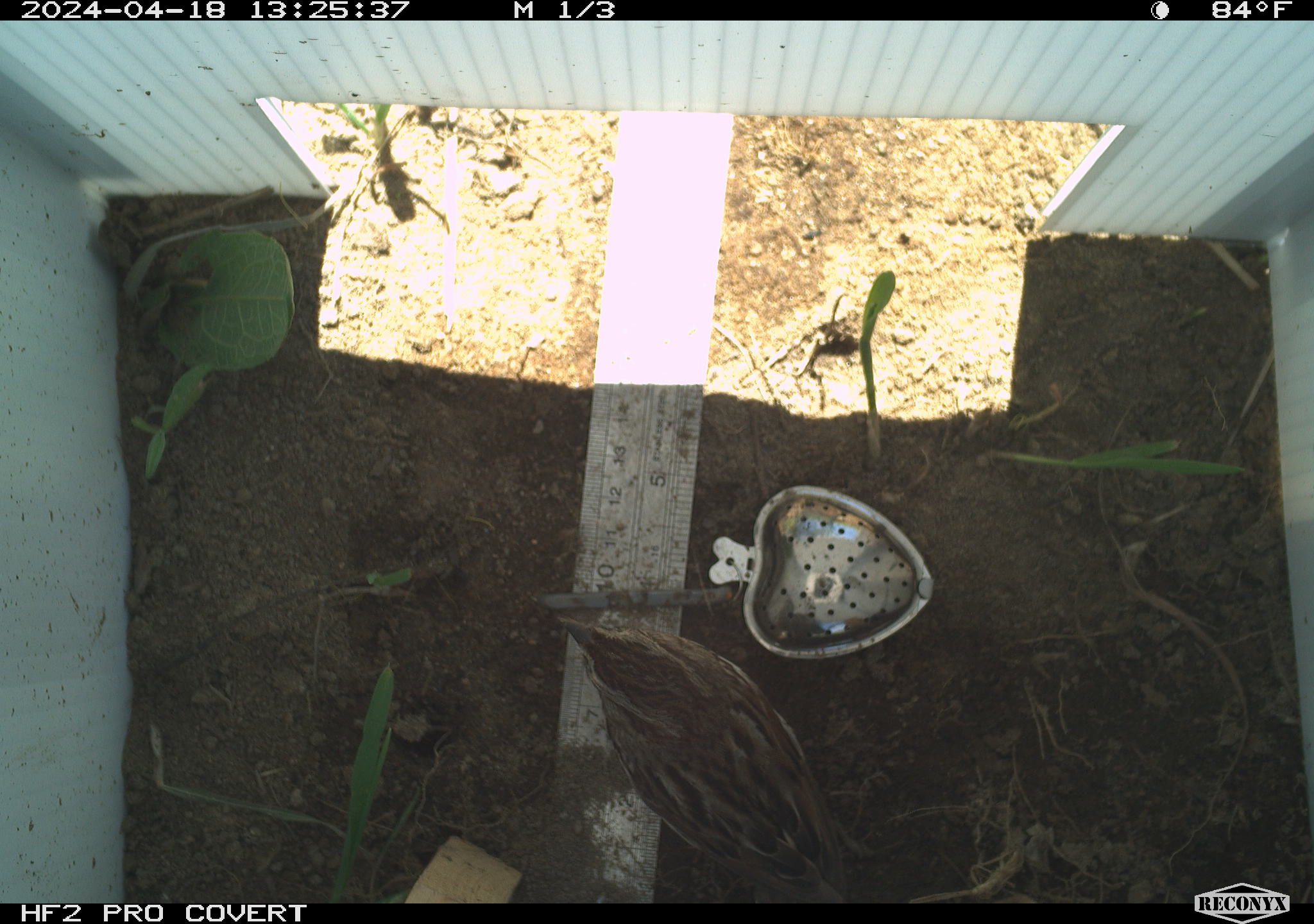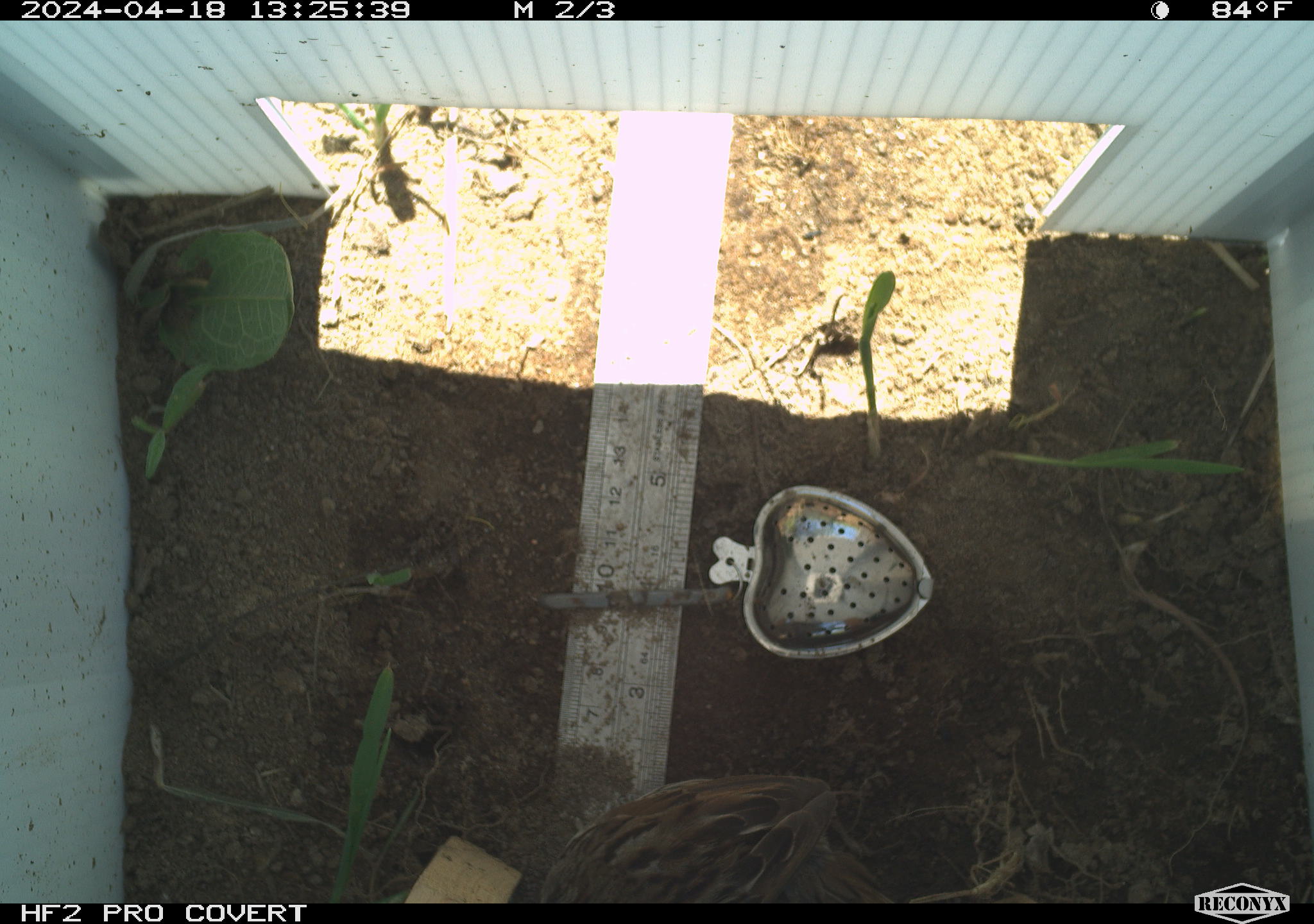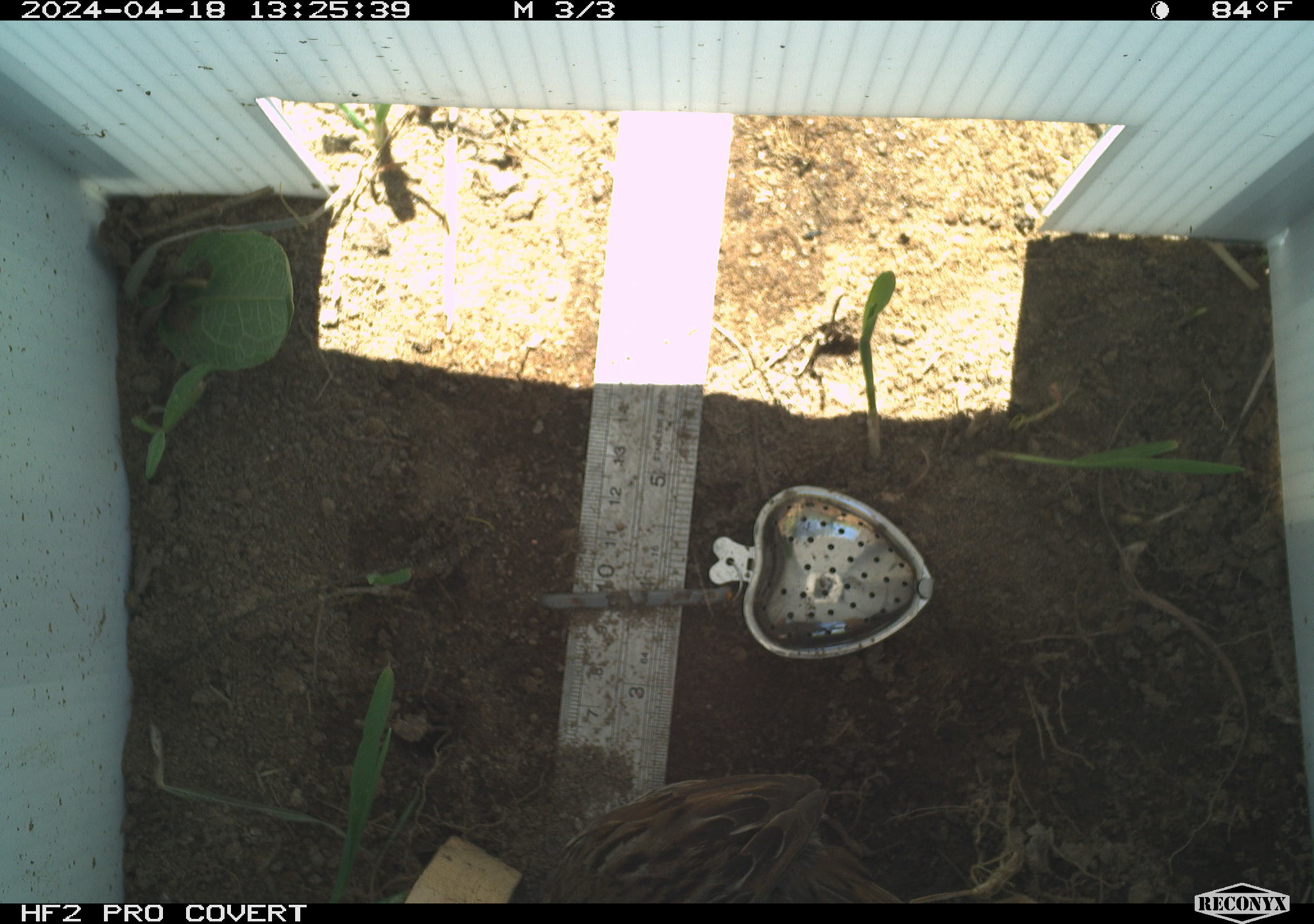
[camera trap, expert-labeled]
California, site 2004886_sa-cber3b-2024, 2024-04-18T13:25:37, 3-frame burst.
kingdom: Animalia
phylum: Chordata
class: Aves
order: Passeriformes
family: Passerellidae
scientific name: Passerellidae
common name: new world sparrows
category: passerellidae family